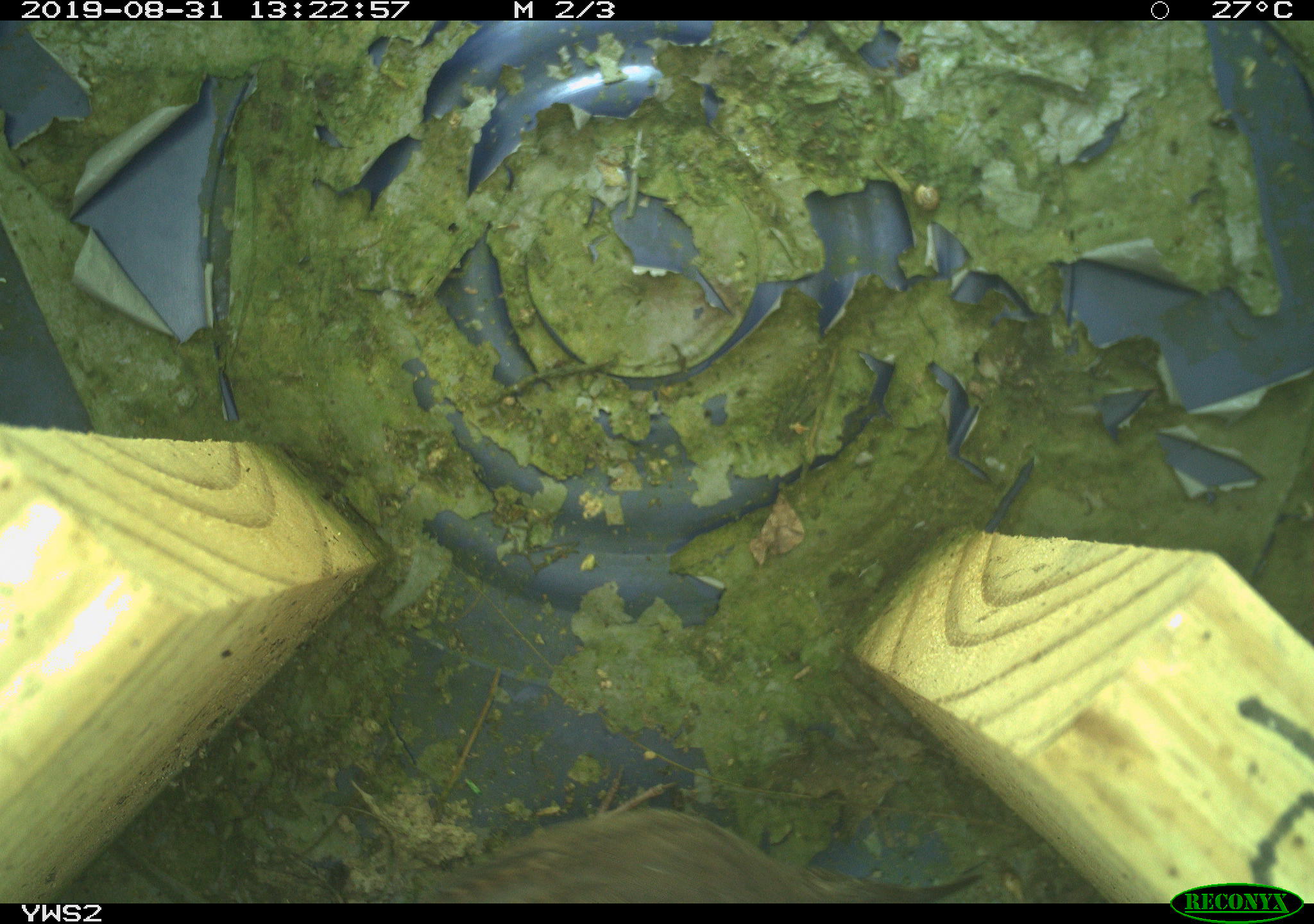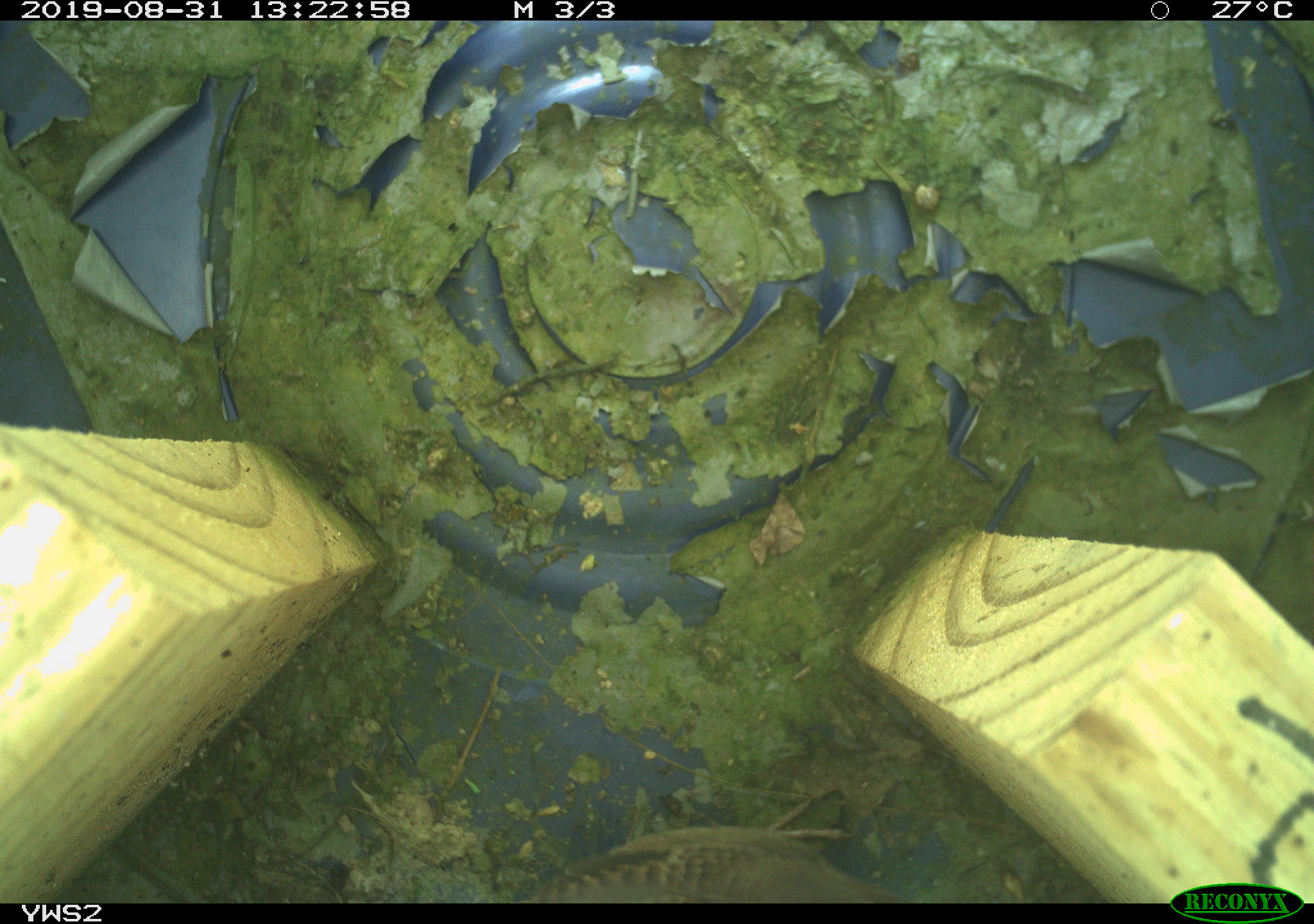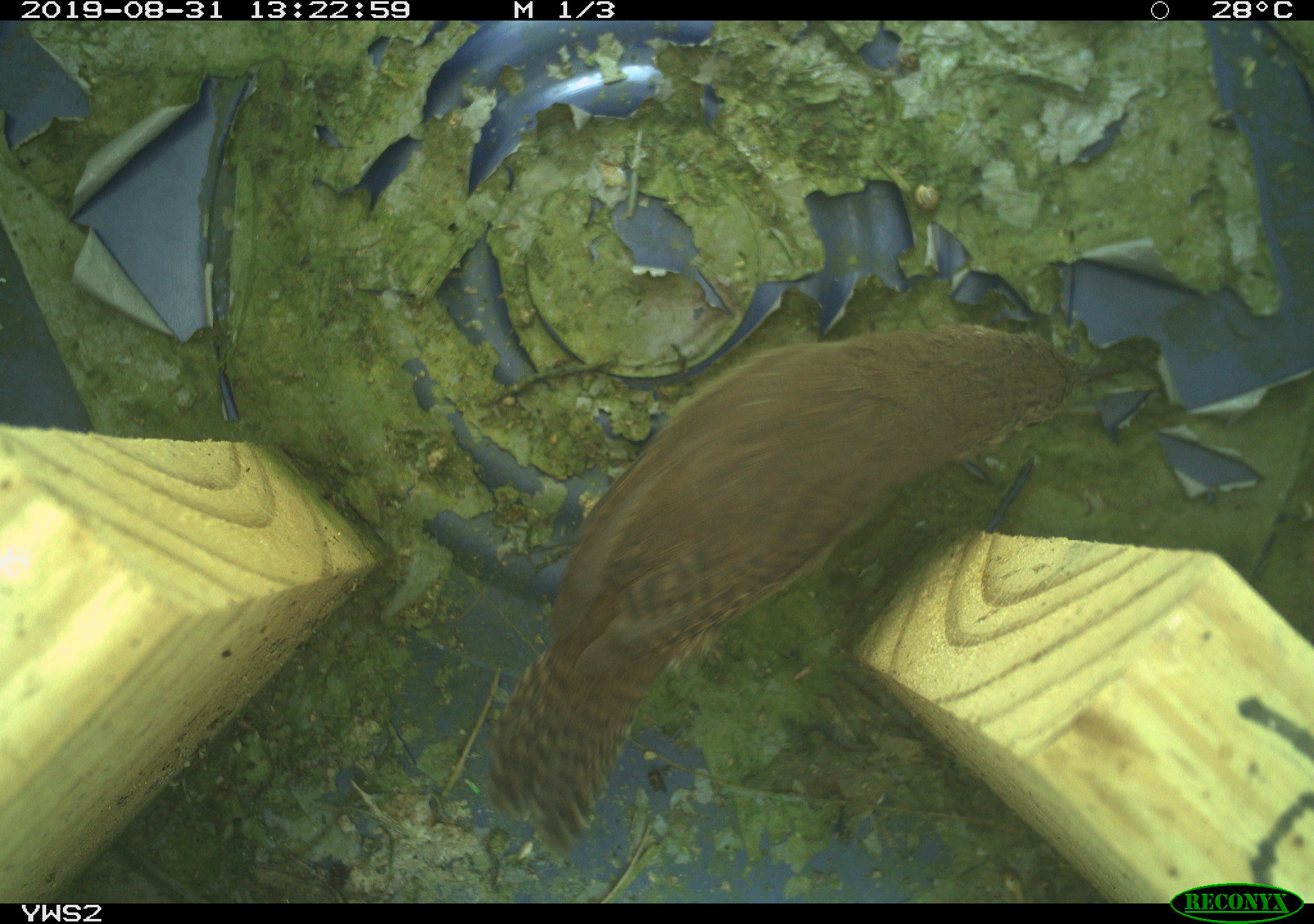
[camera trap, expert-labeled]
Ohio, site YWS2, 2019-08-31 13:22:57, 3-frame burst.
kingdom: Animalia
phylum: Chordata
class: Aves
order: Passeriformes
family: Troglodytidae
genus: Troglodytes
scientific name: Troglodytes aedon aedon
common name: northern house wren